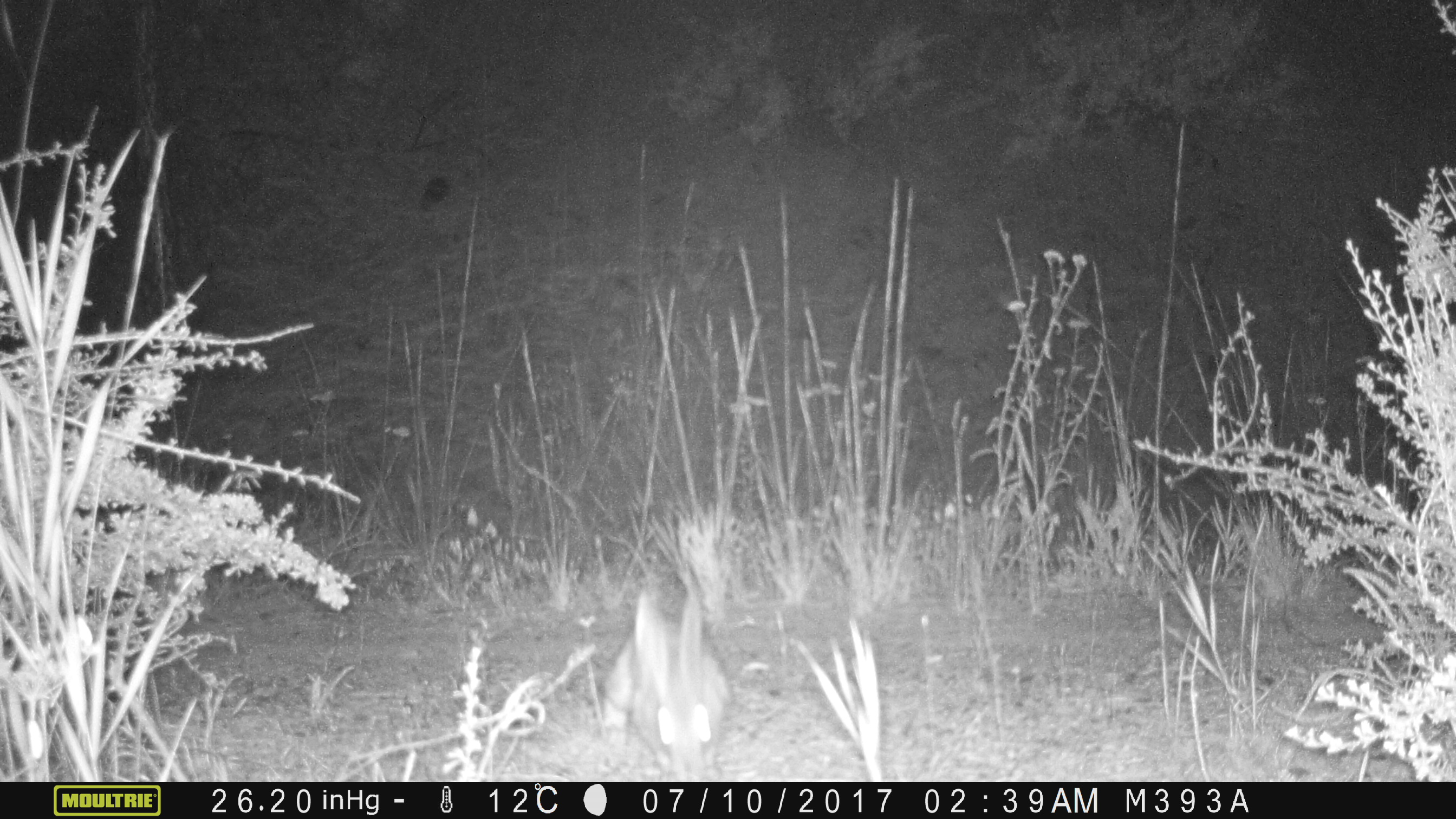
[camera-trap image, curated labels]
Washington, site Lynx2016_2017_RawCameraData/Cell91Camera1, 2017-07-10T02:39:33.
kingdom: Animalia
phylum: Chordata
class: Mammalia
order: Lagomorpha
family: Leporidae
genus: Lepus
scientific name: Lepus americanus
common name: snowshoe hare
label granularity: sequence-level